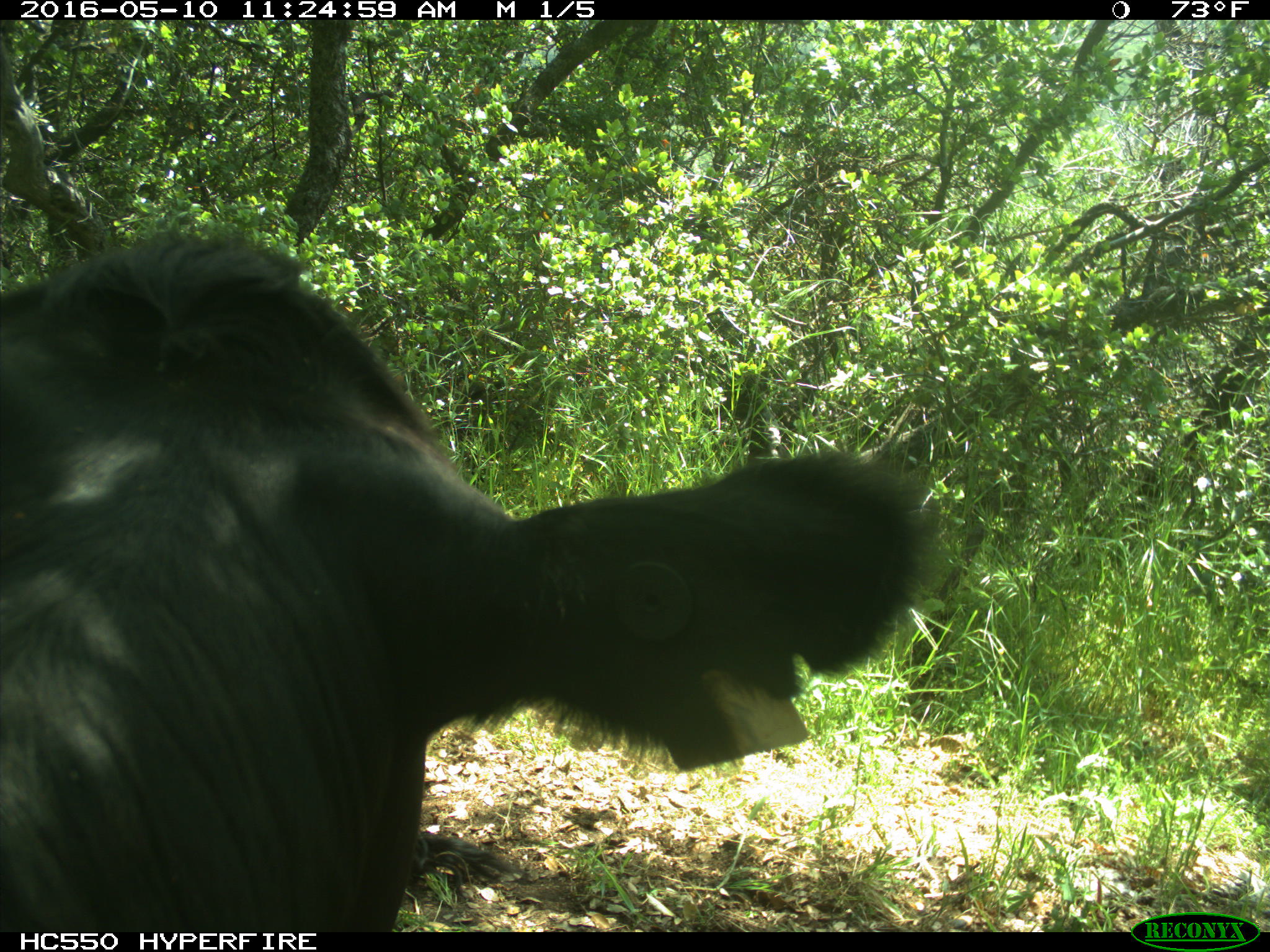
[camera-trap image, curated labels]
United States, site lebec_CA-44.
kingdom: Animalia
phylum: Chordata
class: Mammalia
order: Artiodactyla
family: Bovidae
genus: Bos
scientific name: Bos taurus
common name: domestic cow